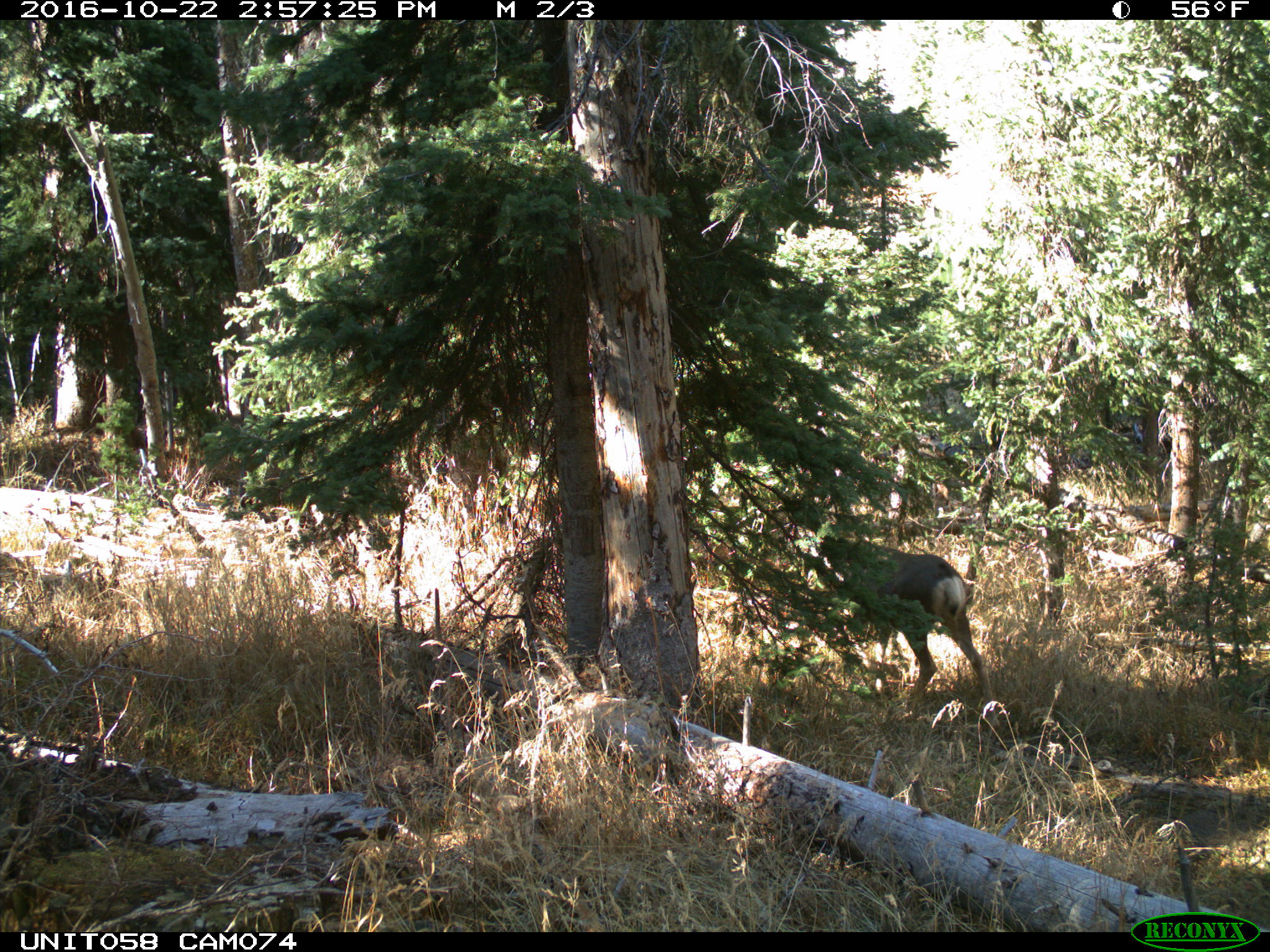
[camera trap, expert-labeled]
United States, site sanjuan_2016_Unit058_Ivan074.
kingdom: Animalia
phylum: Chordata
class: Mammalia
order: Artiodactyla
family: Cervidae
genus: Odocoileus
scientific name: Odocoileus hemionus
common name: mule deer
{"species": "Odocoileus hemionus (mule deer)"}